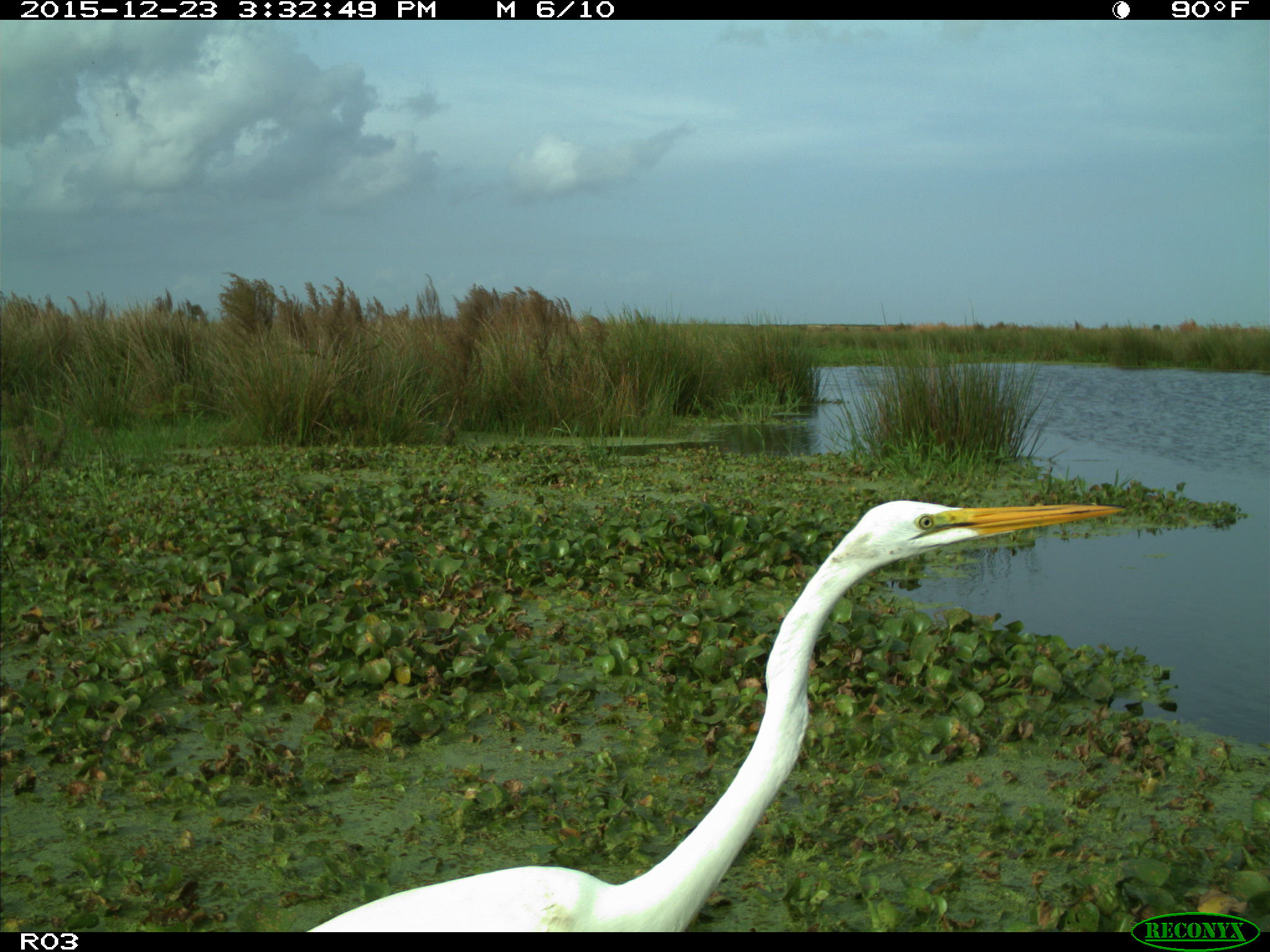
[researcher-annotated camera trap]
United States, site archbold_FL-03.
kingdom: Animalia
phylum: Chordata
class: Aves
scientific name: Aves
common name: birds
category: unidentified bird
Unidentified bird (birds) (Aves).